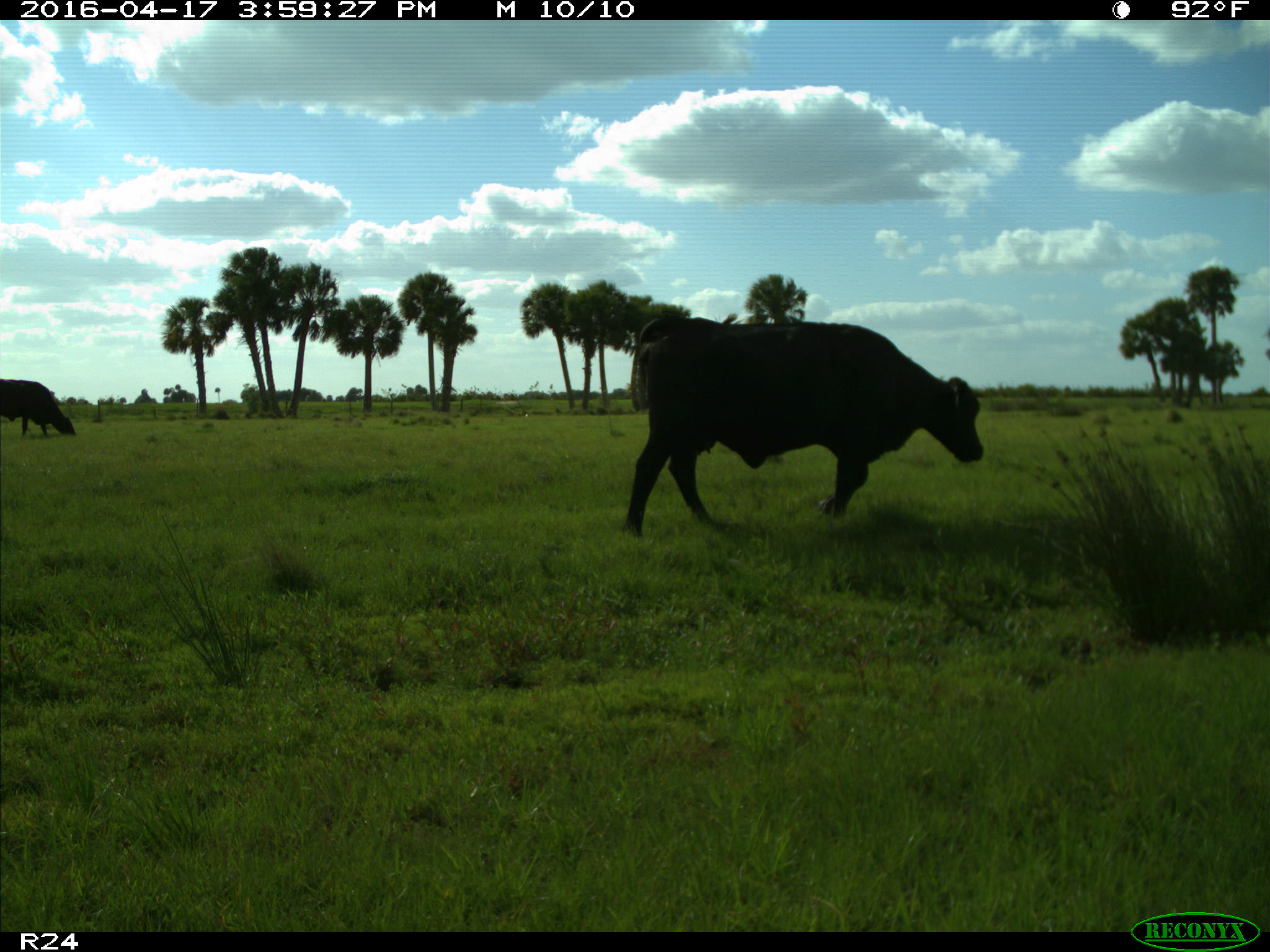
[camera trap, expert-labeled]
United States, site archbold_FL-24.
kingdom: Animalia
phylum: Chordata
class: Mammalia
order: Artiodactyla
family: Bovidae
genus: Bos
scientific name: Bos taurus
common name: domestic cow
Bos taurus (domestic cow).